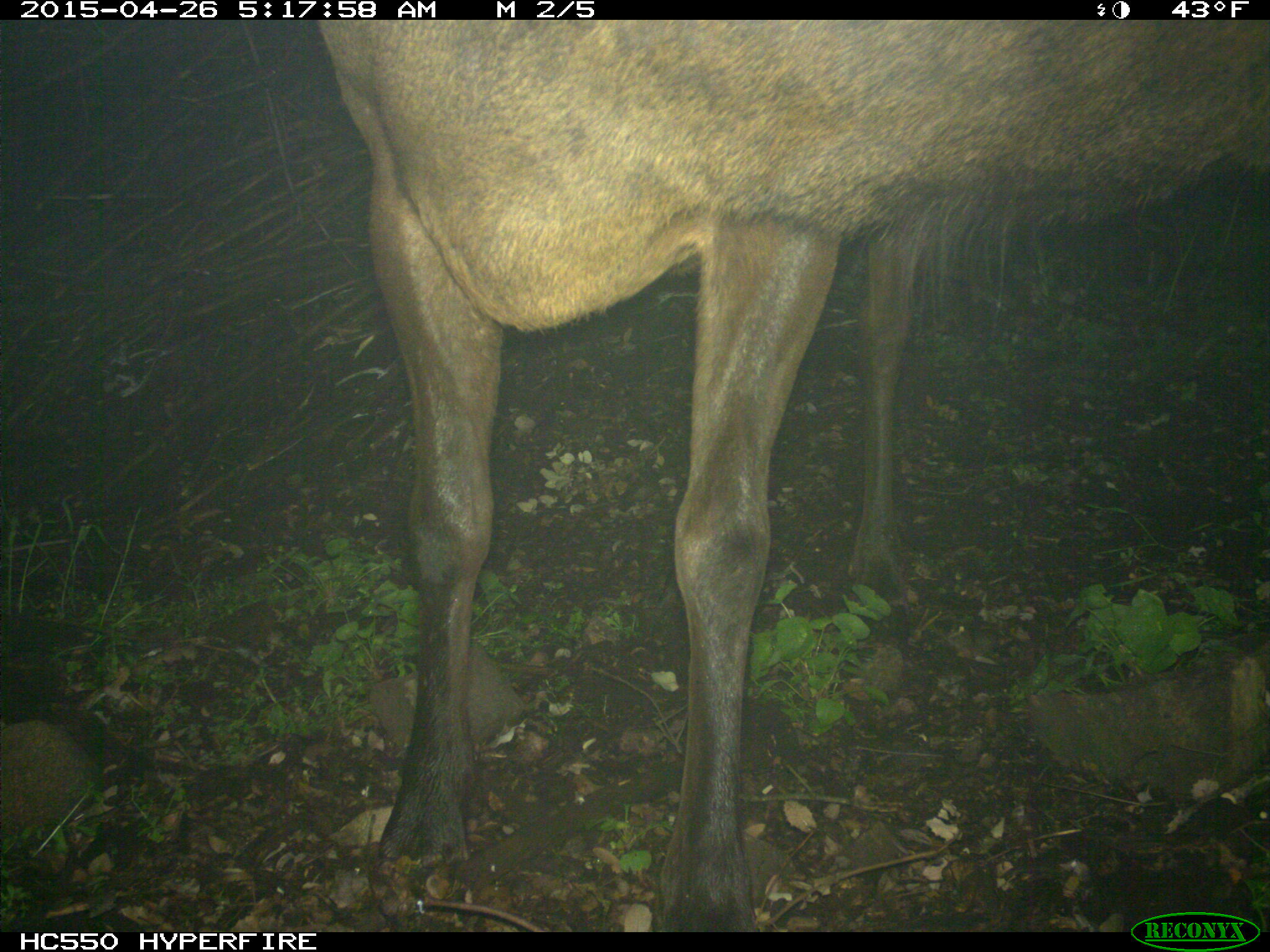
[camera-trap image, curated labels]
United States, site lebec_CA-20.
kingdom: Animalia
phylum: Chordata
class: Mammalia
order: Artiodactyla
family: Cervidae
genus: Cervus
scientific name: Cervus canadensis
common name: elk